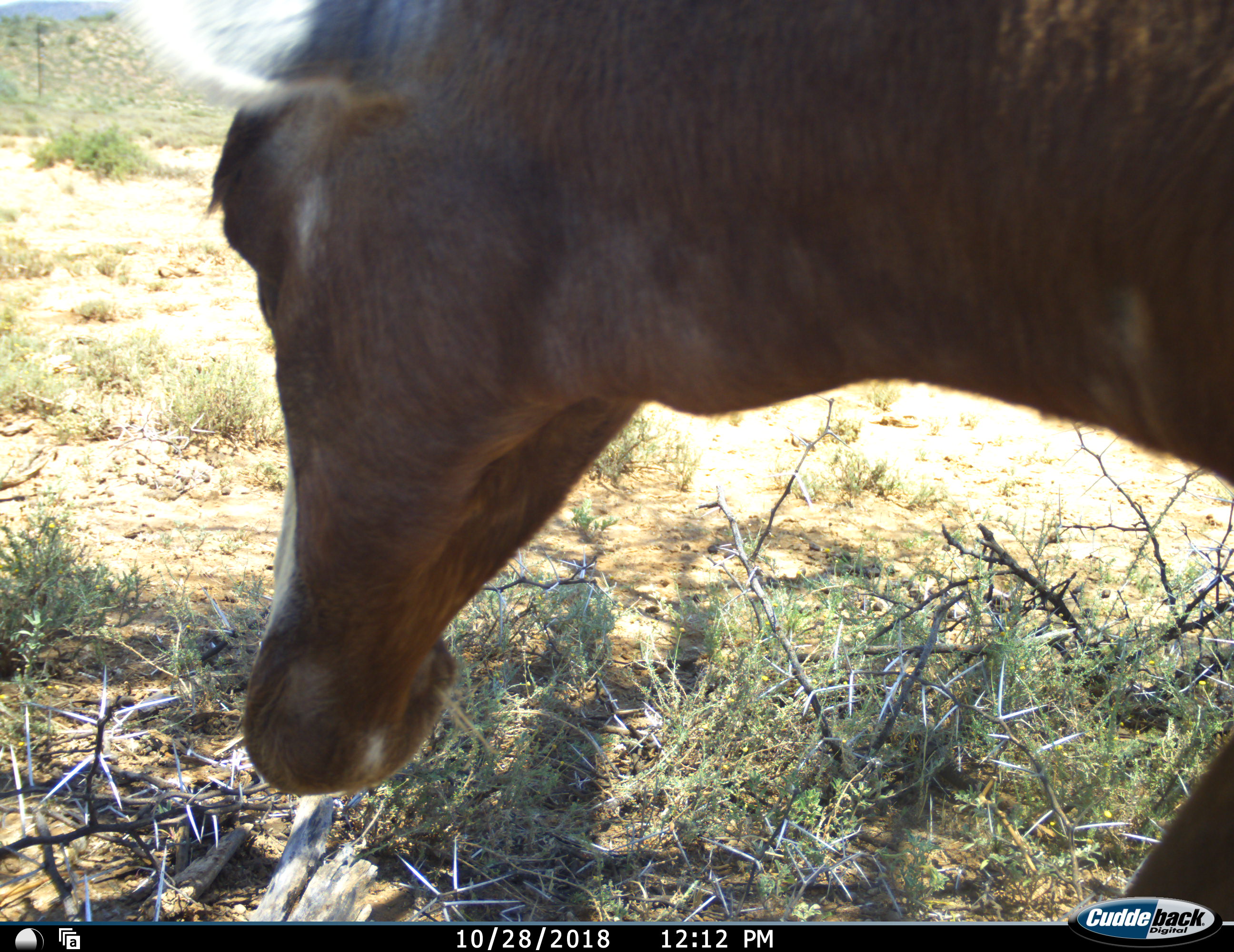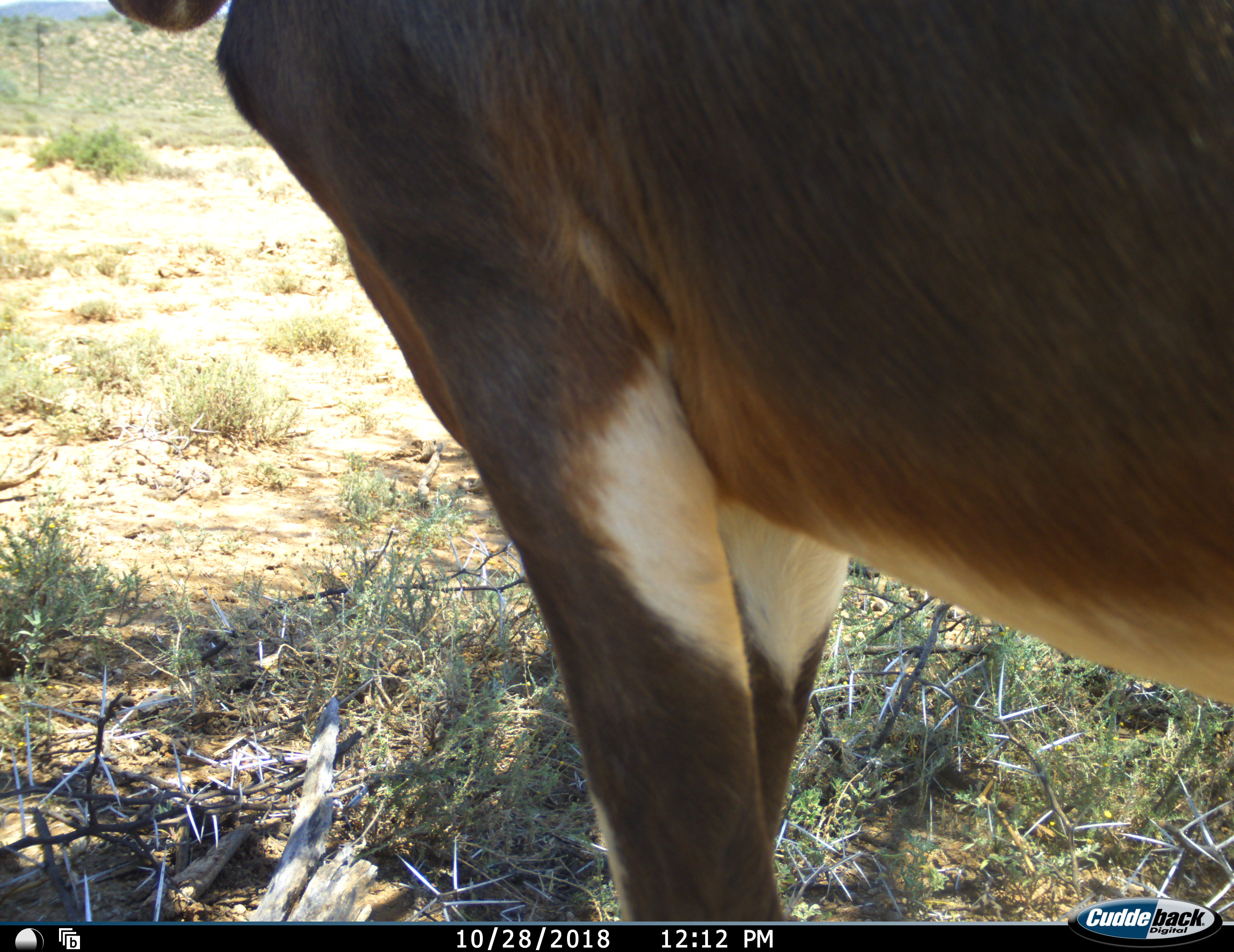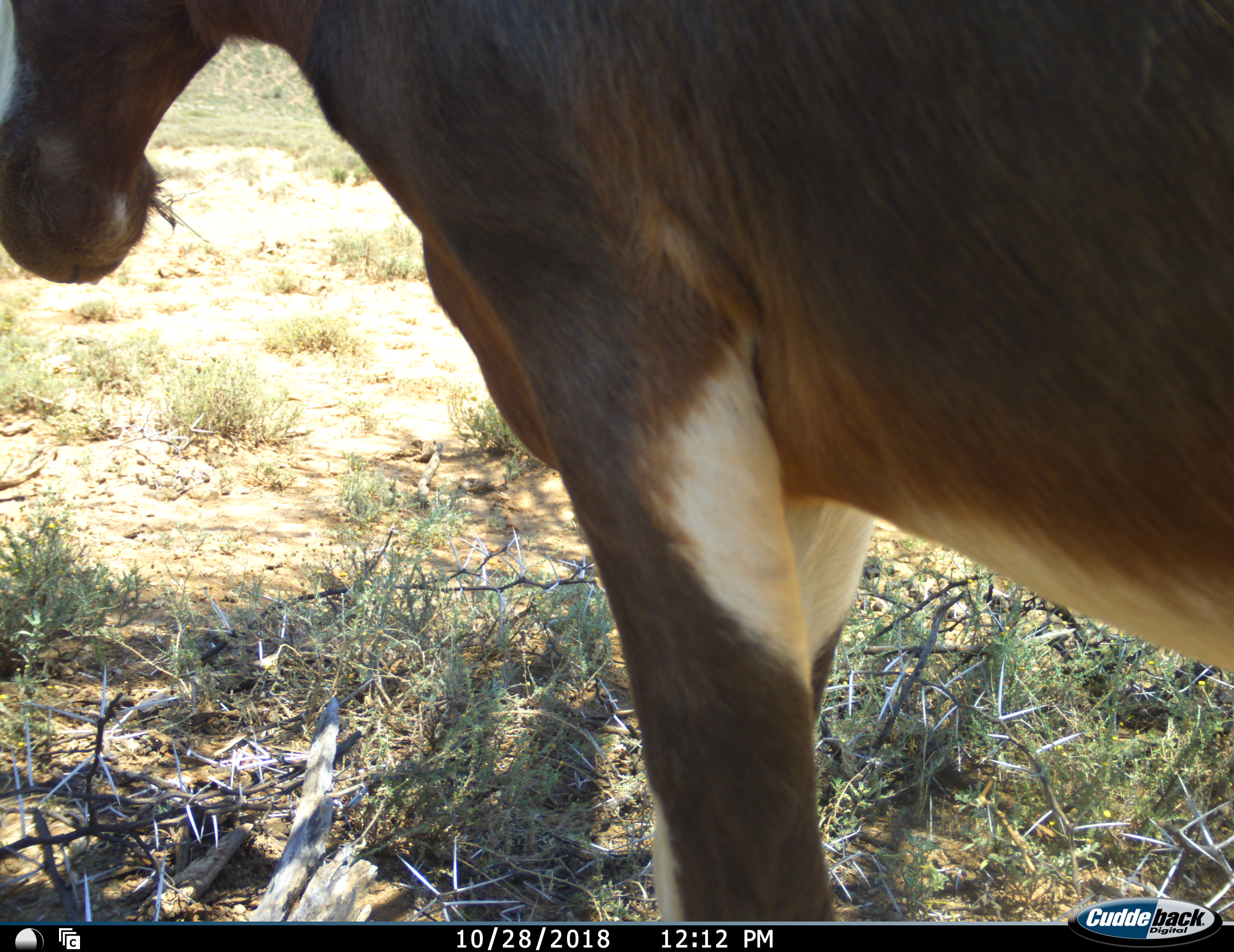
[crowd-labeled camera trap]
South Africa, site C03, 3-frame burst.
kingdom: Animalia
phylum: Chordata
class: Mammalia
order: Artiodactyla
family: Bovidae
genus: Damaliscus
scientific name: Damaliscus pygargus phillipsi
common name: blesbok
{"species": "blesbok (Damaliscus pygargus phillipsi)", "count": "1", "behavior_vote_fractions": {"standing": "83%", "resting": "0%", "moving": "33%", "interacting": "0%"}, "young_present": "0%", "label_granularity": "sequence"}